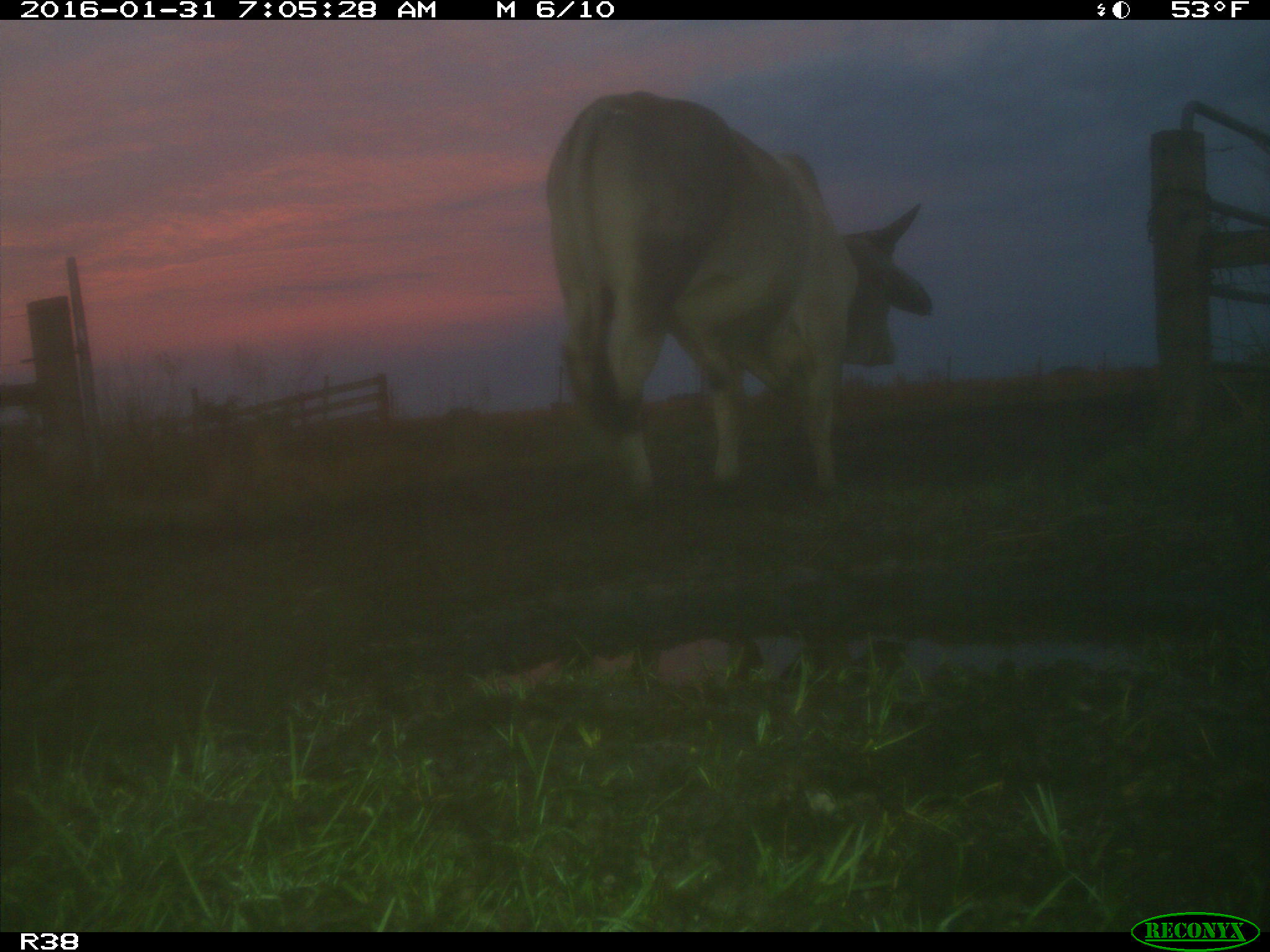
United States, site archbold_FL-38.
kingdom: Animalia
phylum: Chordata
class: Mammalia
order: Artiodactyla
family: Bovidae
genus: Bos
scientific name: Bos taurus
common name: domestic cow